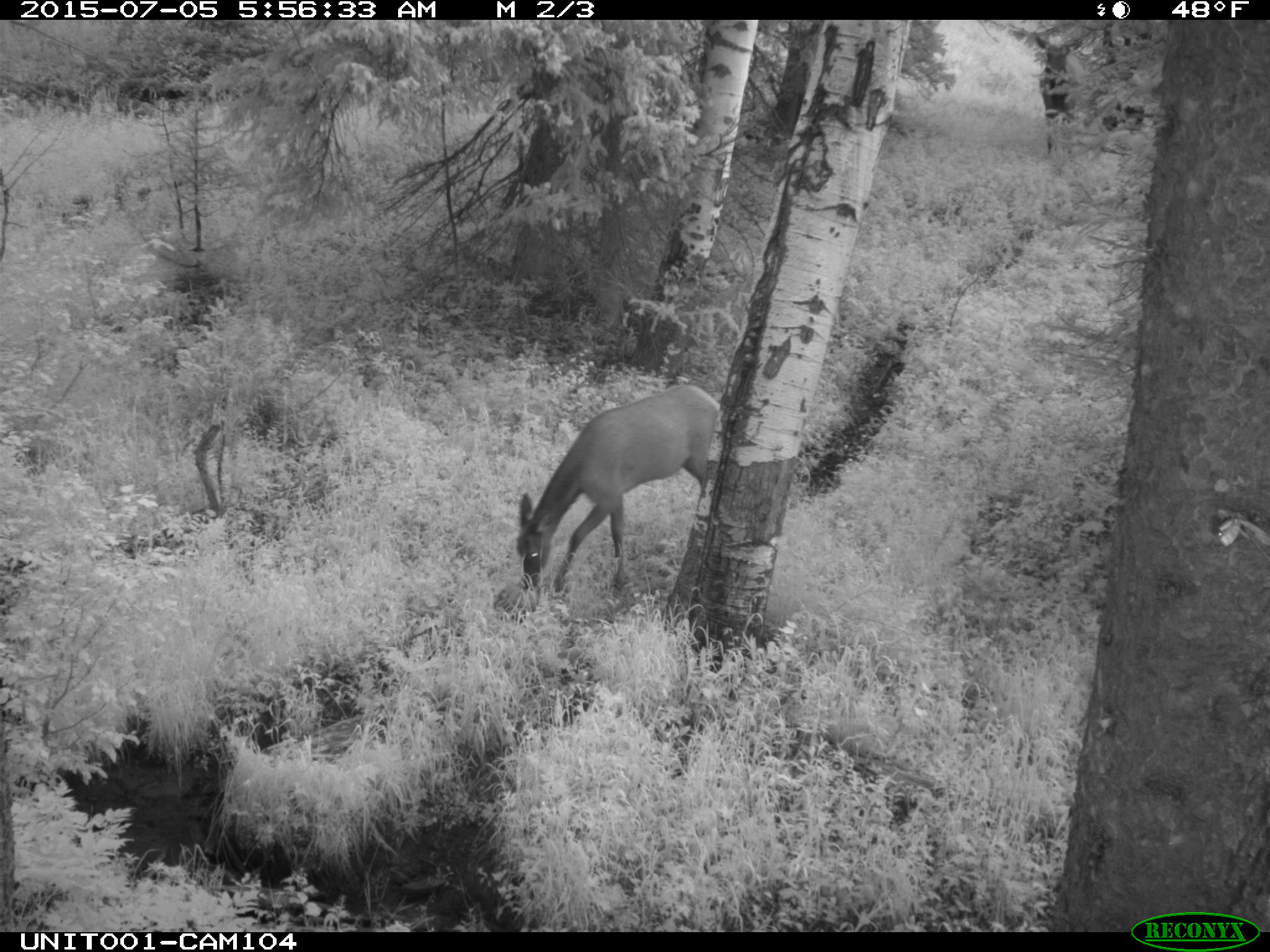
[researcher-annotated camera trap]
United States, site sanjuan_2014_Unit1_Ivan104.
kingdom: Animalia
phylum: Chordata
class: Mammalia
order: Artiodactyla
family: Cervidae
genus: Cervus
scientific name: Cervus elaphus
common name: red deer